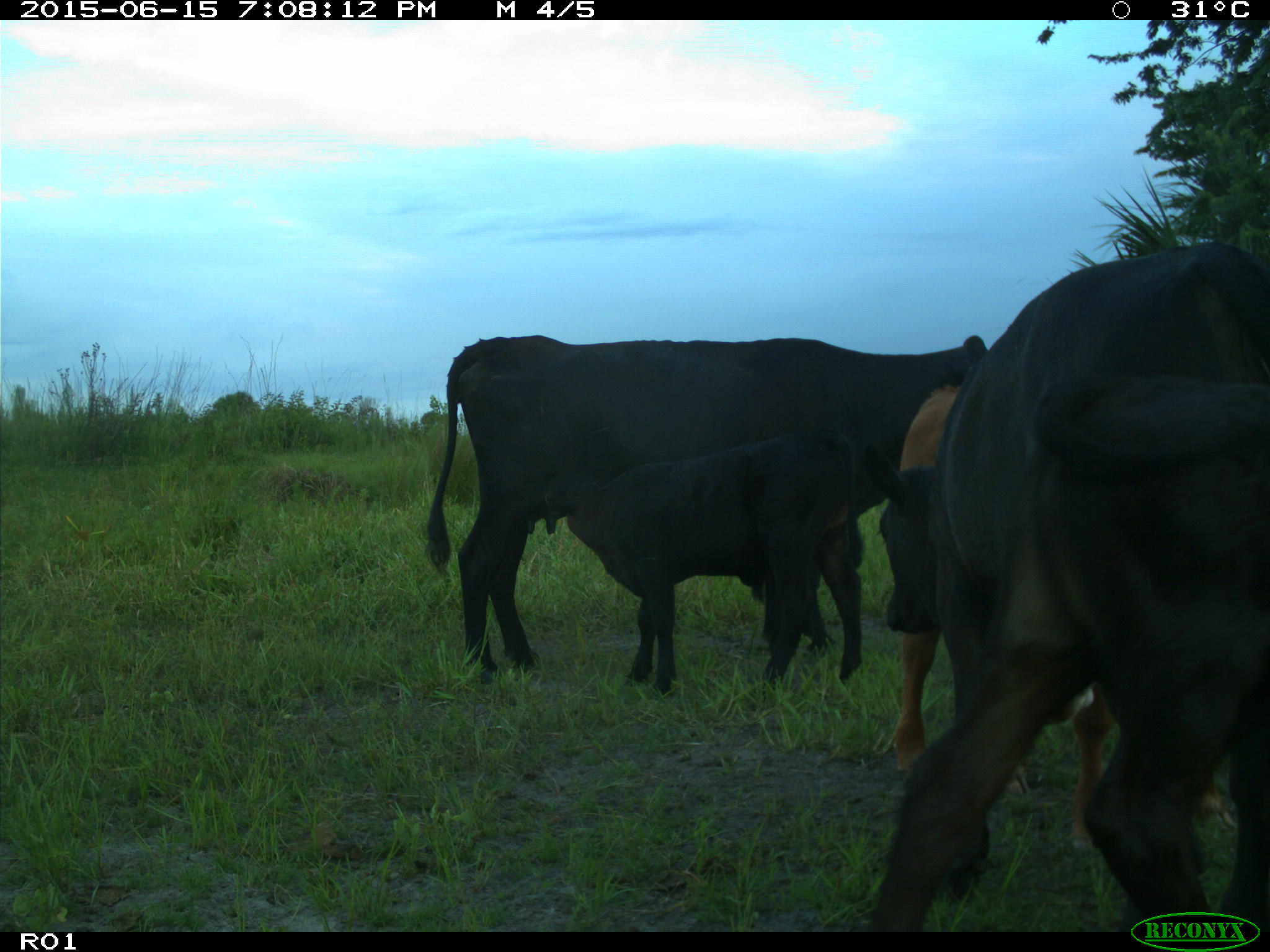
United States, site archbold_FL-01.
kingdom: Animalia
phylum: Chordata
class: Mammalia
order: Artiodactyla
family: Bovidae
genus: Bos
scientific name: Bos taurus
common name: domestic cow